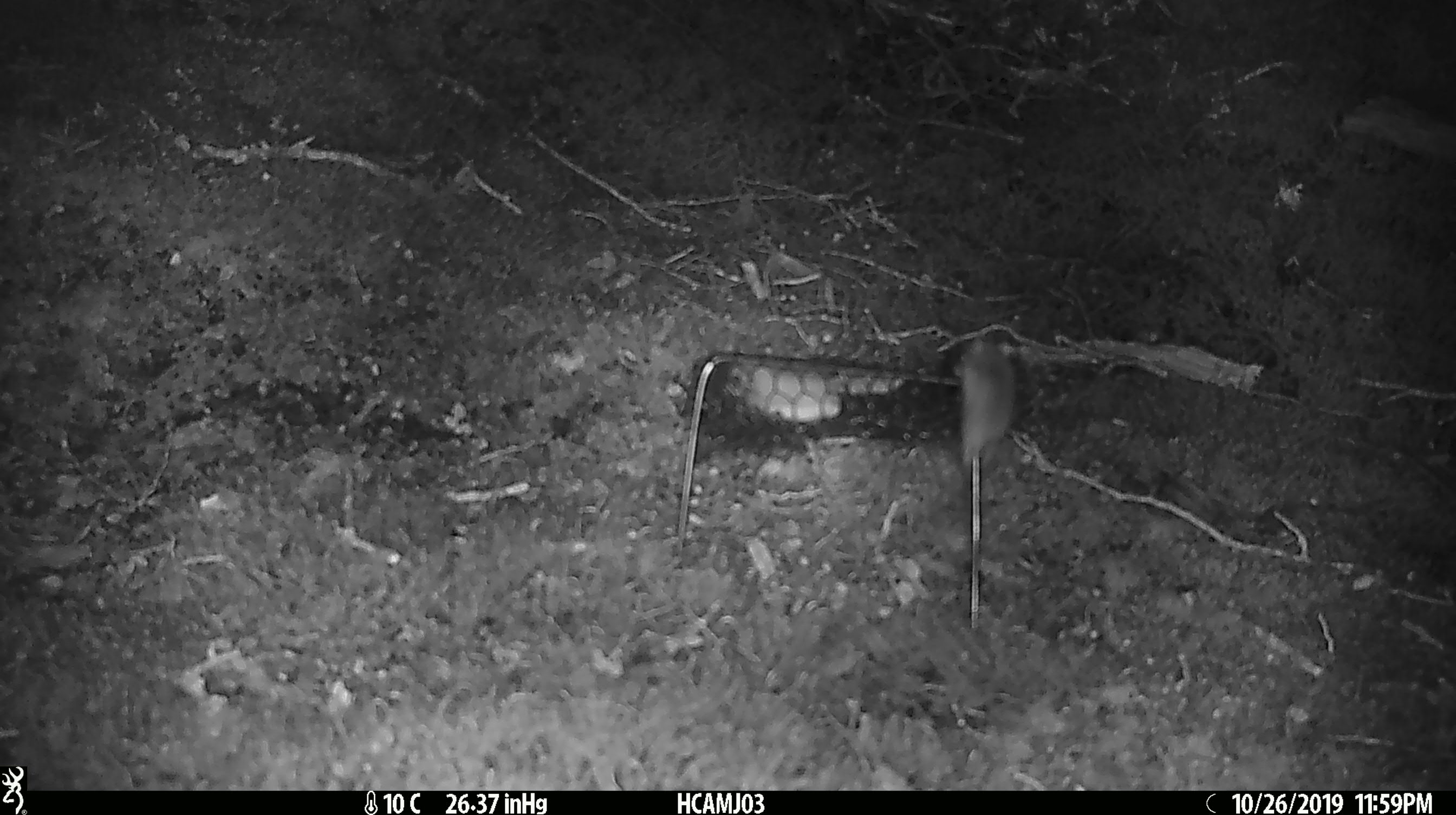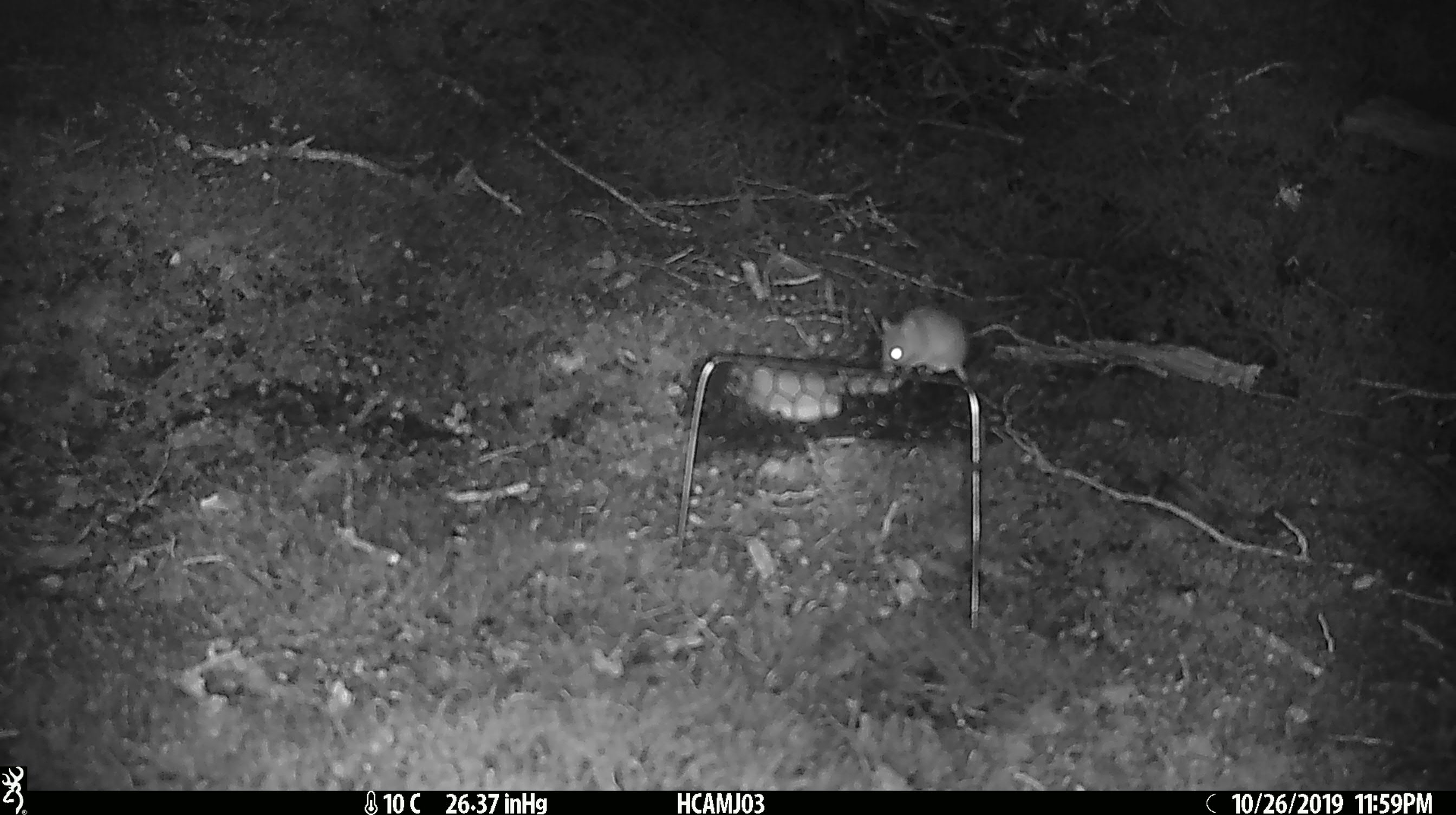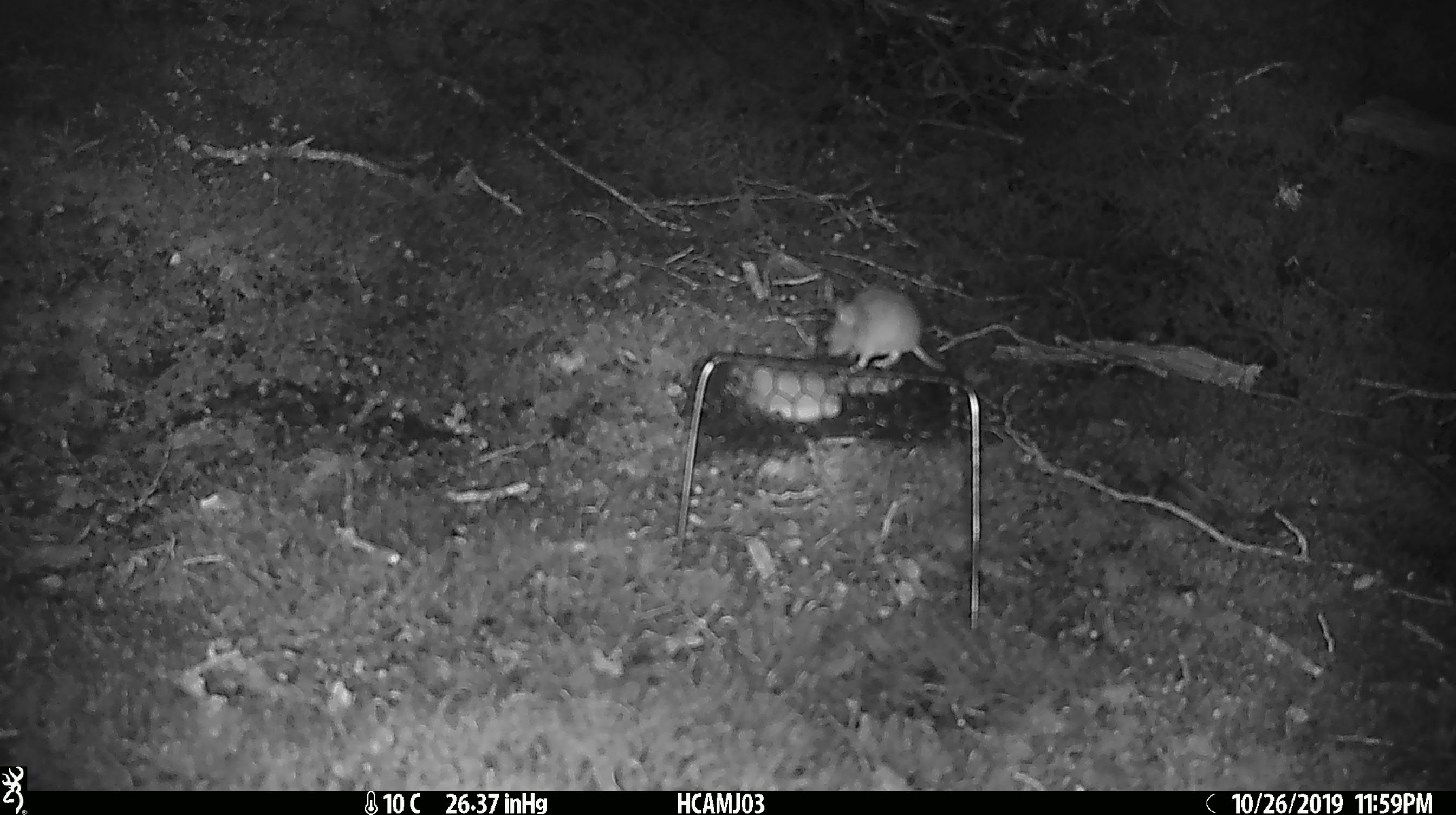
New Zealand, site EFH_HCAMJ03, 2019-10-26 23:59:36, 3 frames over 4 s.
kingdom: Animalia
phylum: Chordata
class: Mammalia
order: Rodentia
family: Muridae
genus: Mus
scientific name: Mus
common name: mouse